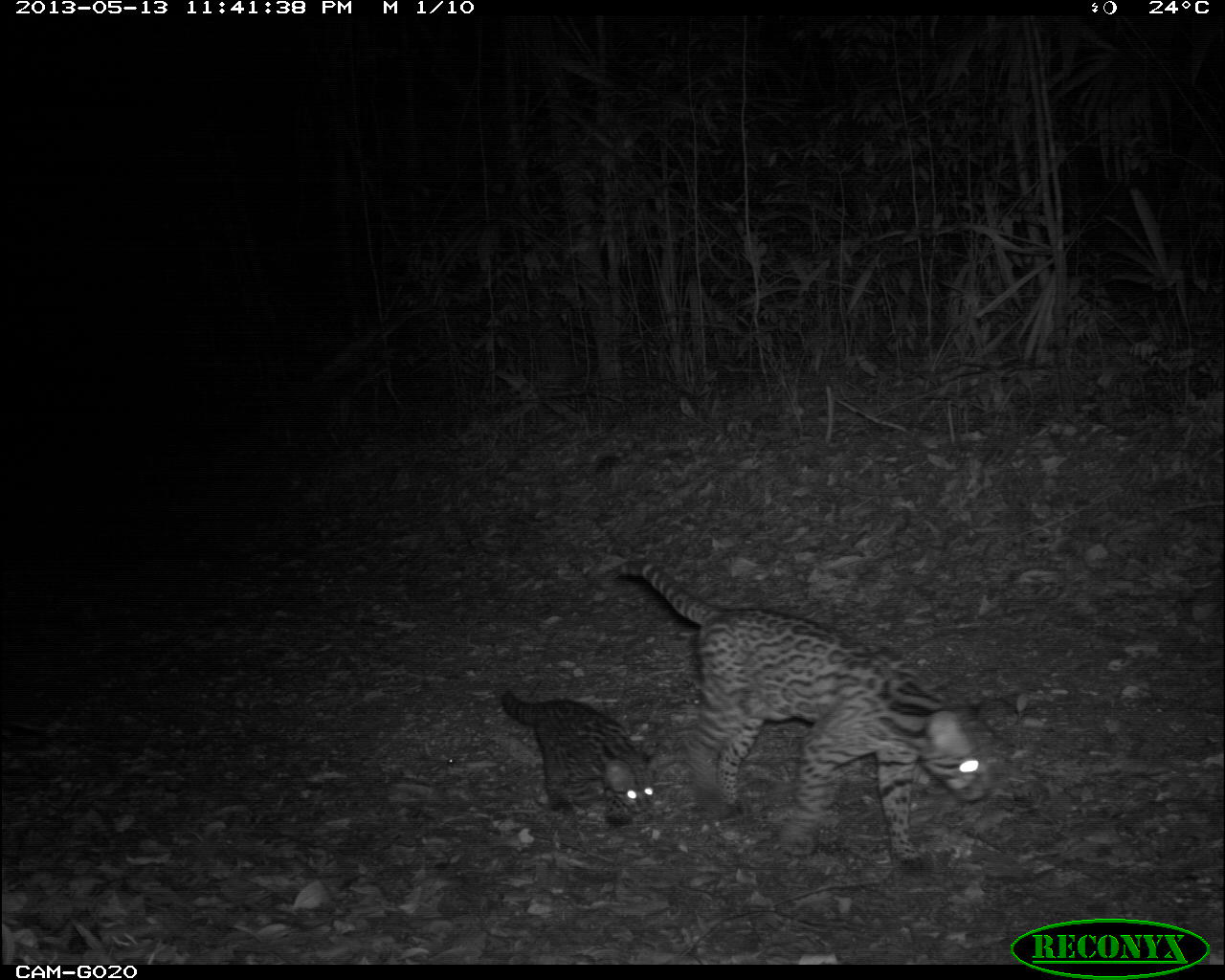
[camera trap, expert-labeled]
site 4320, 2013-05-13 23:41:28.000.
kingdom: Animalia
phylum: Chordata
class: Mammalia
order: Carnivora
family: Felidae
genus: Leopardus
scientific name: Leopardus pardalis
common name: ocelot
Leopardus pardalis (ocelot), count 2, sex female.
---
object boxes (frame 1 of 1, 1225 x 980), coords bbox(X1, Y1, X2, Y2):
leopardus pardalis: bbox(605, 551, 991, 869); bbox(493, 681, 672, 831)